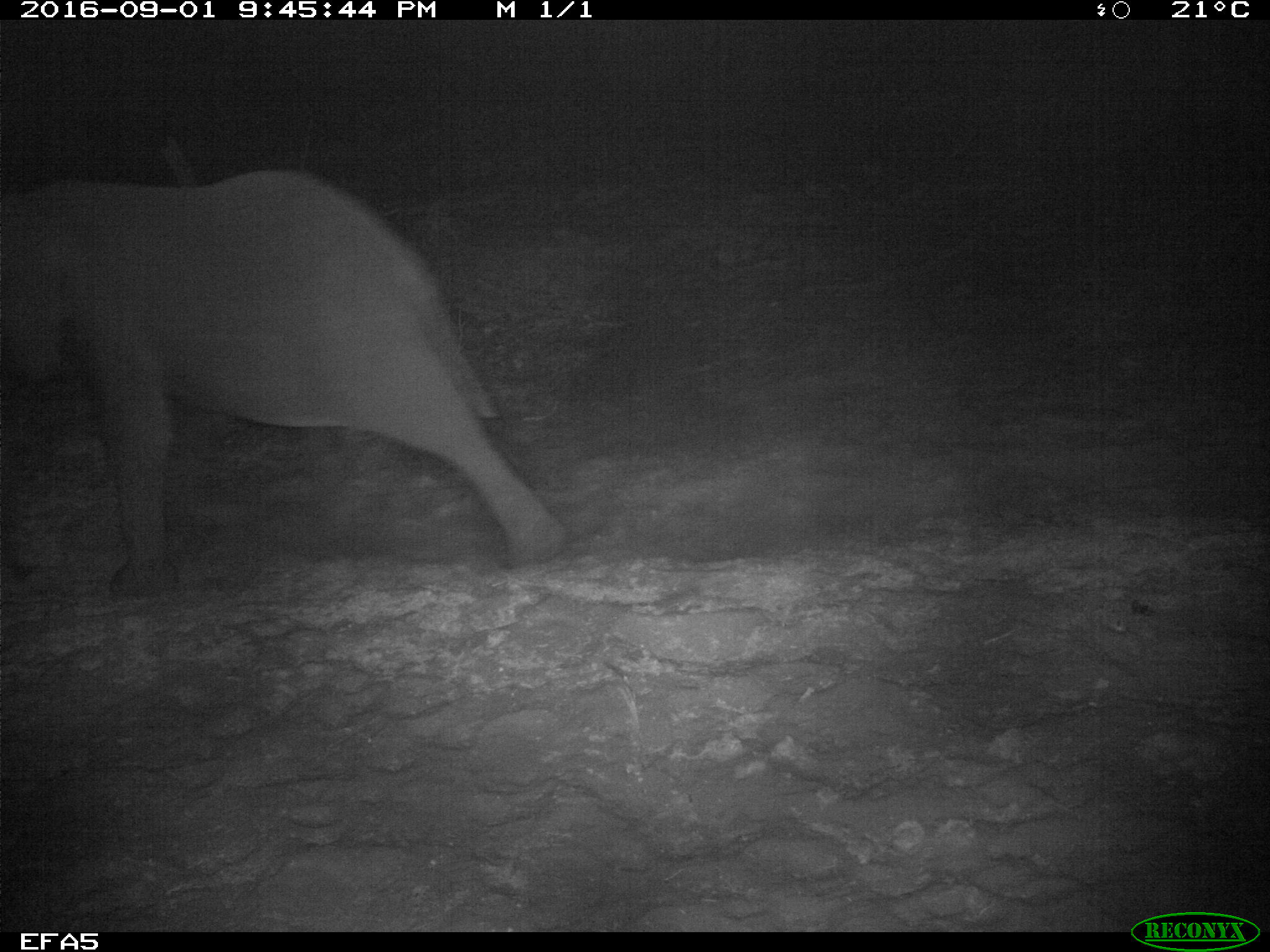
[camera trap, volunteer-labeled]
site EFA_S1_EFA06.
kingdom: Animalia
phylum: Chordata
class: Mammalia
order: Proboscidea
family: Elephantidae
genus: Loxodonta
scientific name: Loxodonta africana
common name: african bush elephant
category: elephant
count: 1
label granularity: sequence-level